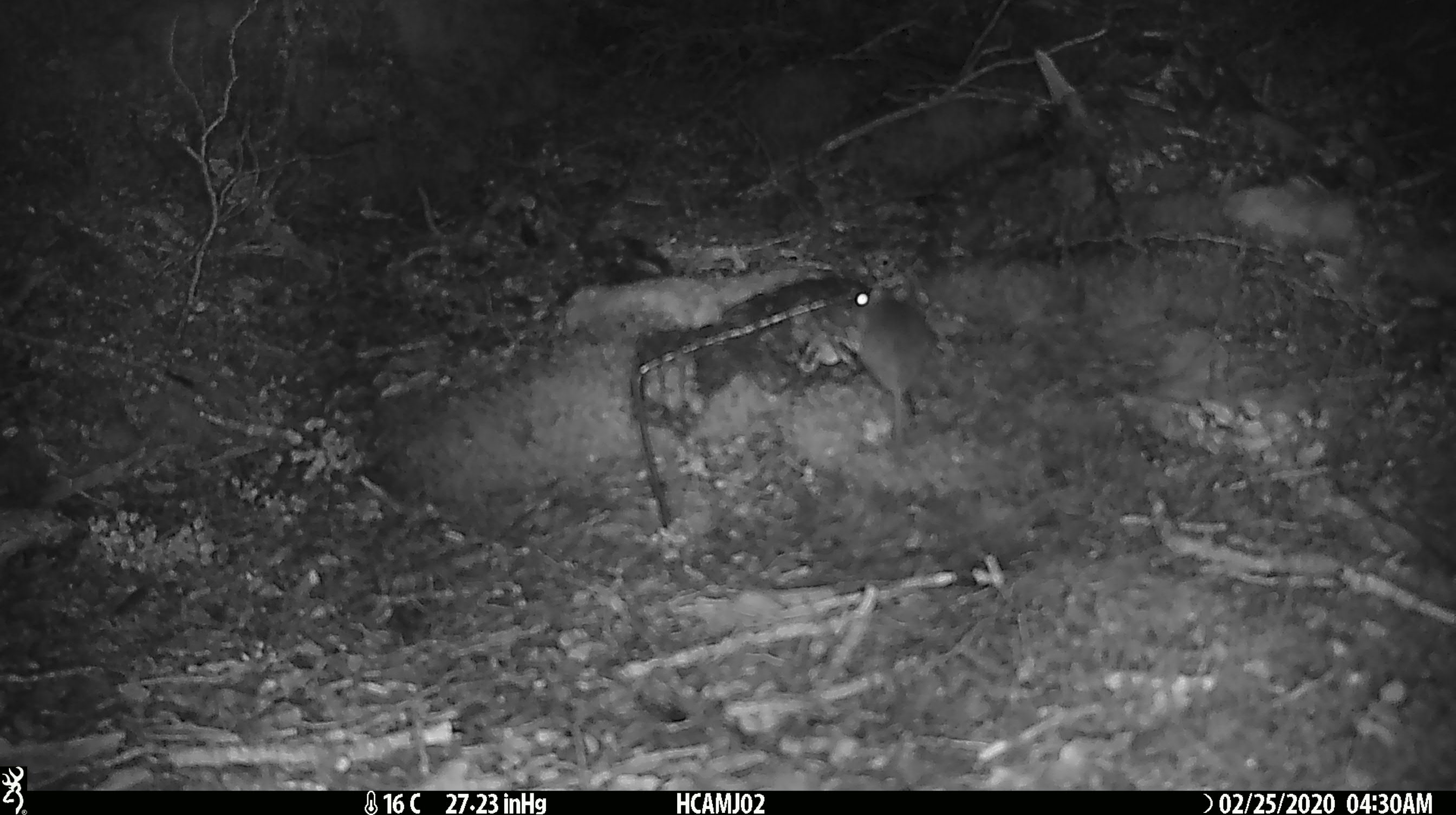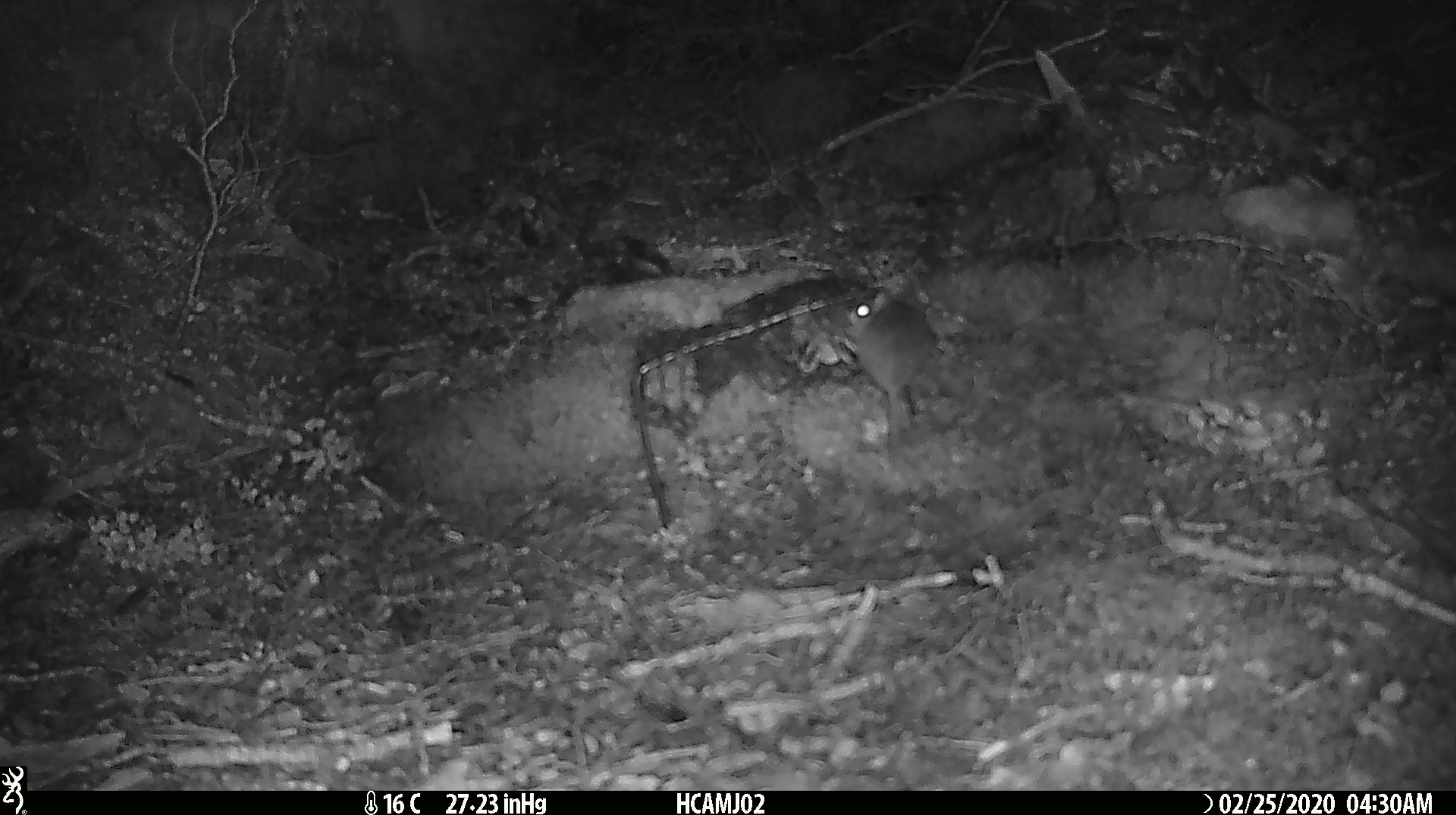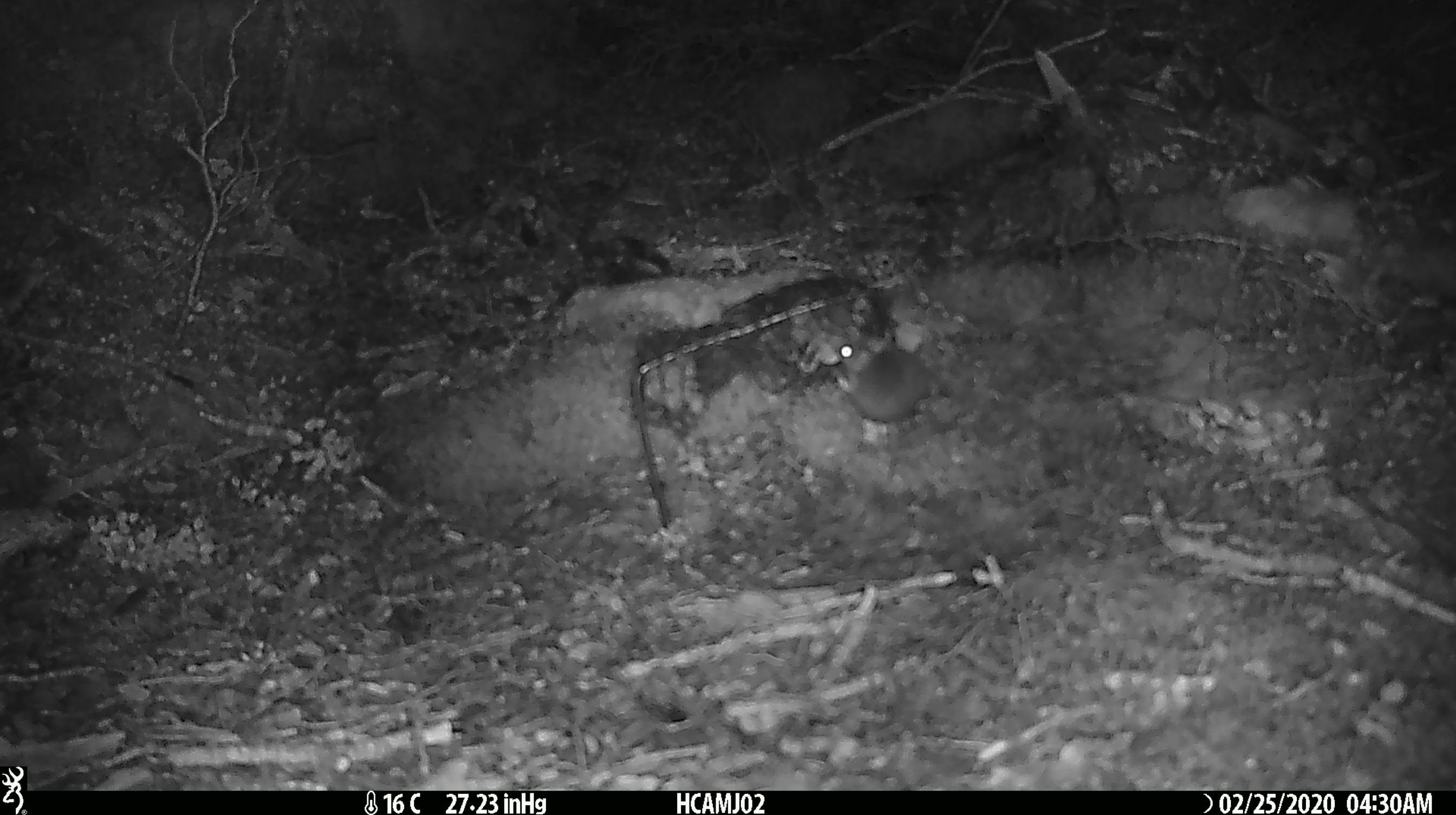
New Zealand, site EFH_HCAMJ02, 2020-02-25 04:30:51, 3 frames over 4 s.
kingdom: Animalia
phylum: Chordata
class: Mammalia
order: Rodentia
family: Muridae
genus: Mus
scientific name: Mus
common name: mouse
Mouse (Mus).